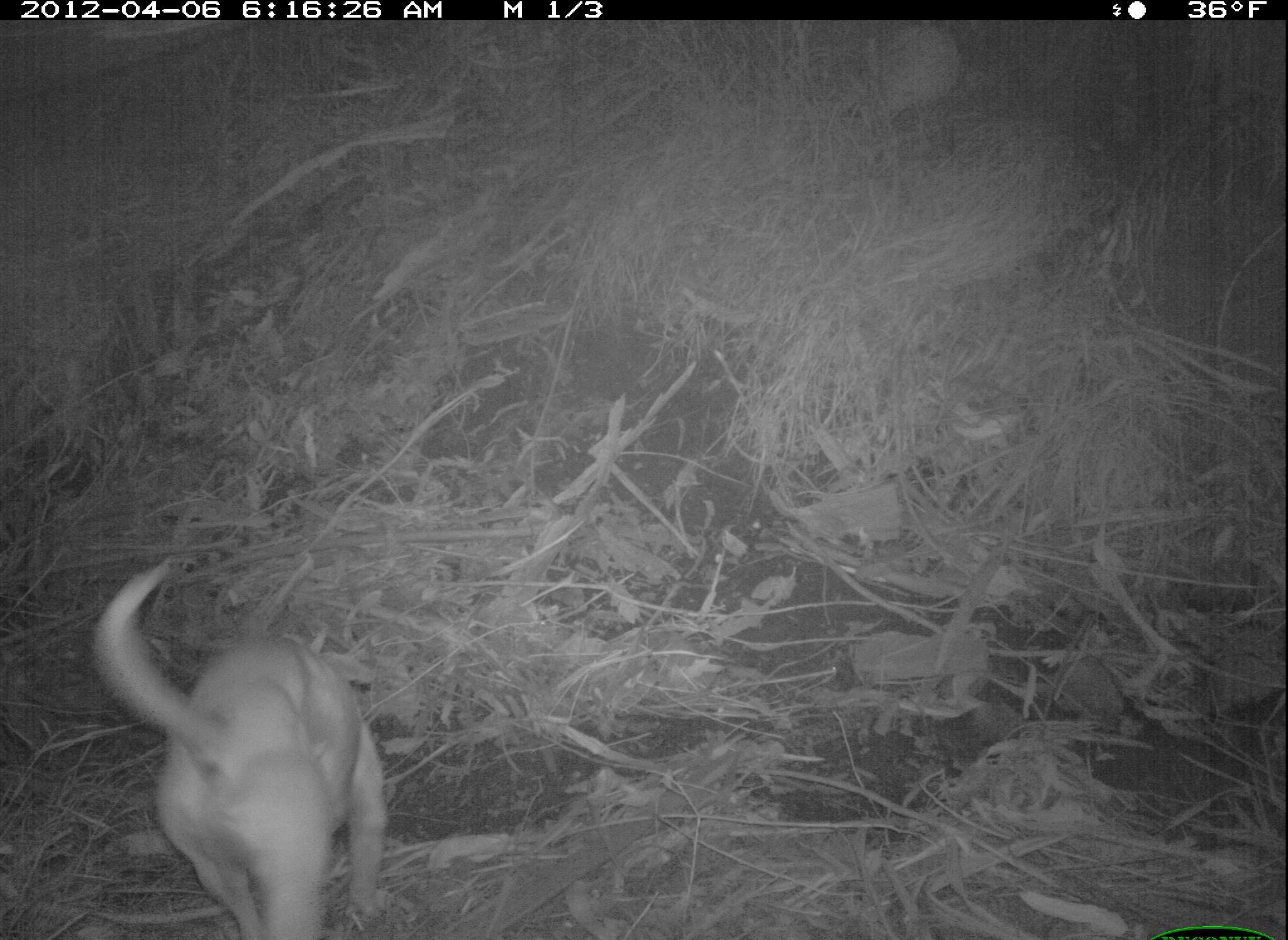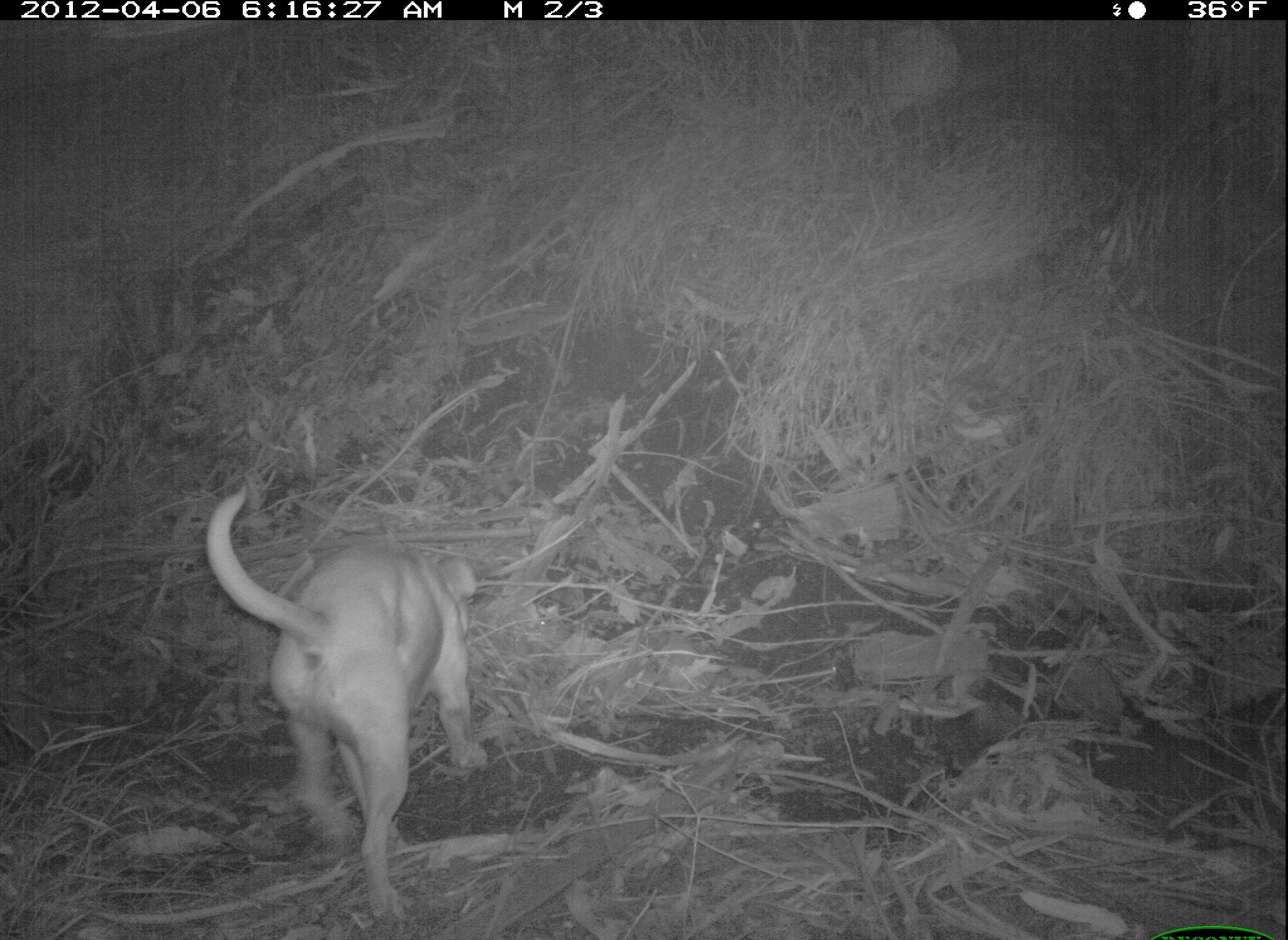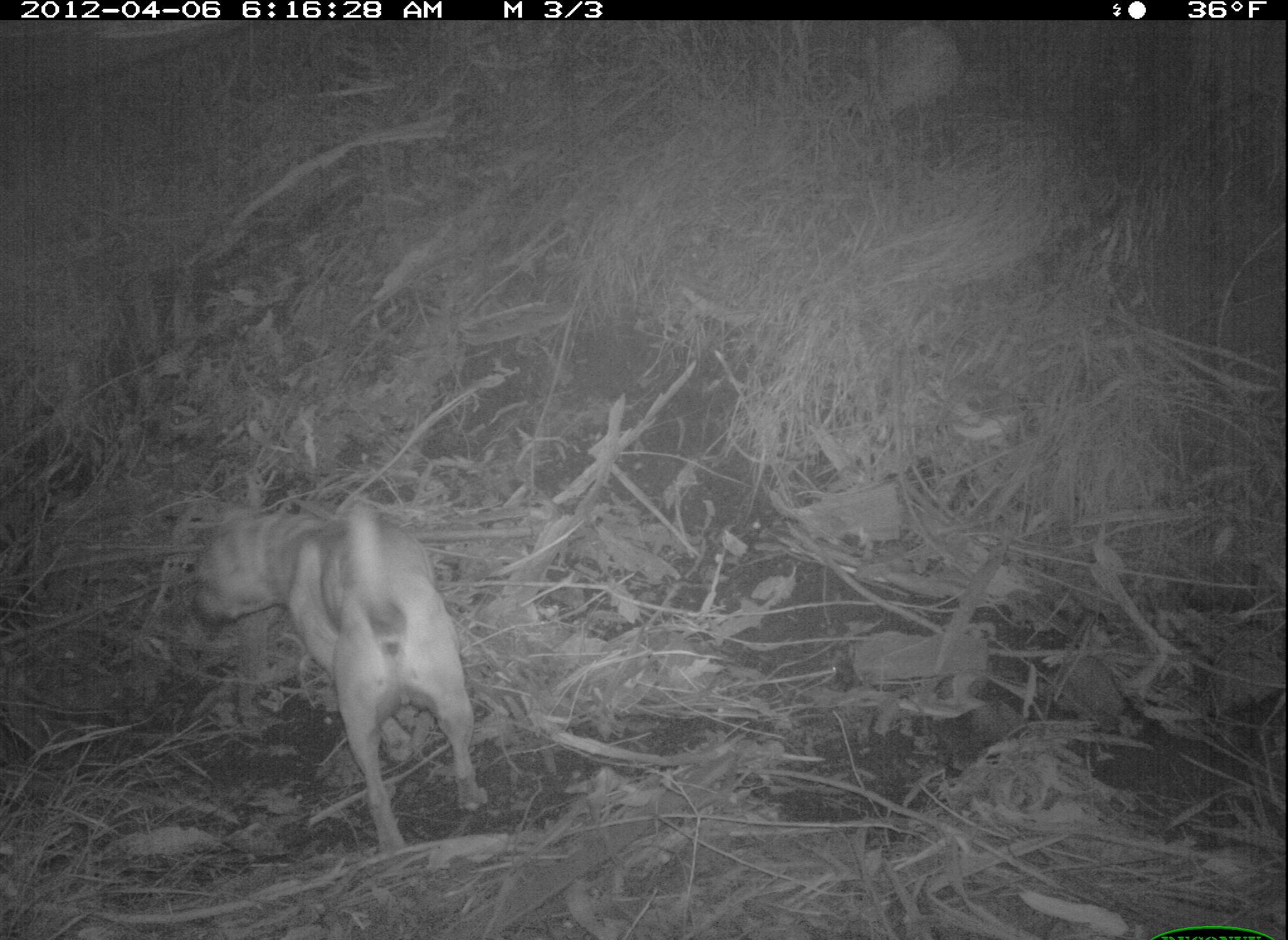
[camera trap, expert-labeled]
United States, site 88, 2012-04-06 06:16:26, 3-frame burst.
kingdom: Animalia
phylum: Chordata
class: Mammalia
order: Carnivora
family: Canidae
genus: Canis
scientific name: Canis familiaris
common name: domestic dog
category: dog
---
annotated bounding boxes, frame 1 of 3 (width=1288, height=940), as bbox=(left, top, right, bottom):
dog: bbox=(82, 551, 414, 940)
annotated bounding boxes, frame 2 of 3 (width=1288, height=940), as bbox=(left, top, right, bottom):
dog: bbox=(196, 472, 515, 940)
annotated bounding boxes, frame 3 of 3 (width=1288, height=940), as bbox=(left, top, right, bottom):
dog: bbox=(184, 491, 539, 850)